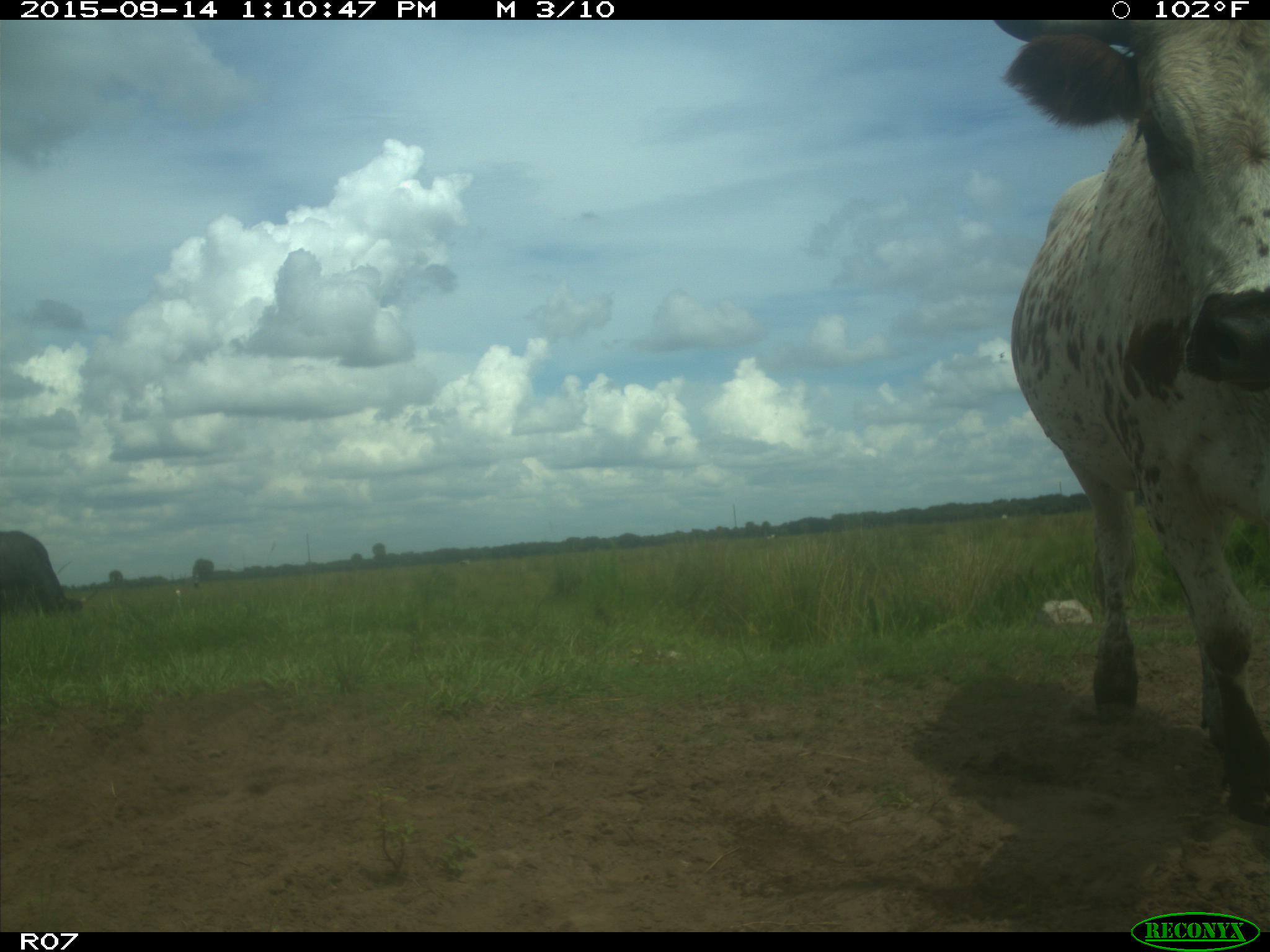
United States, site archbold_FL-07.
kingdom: Animalia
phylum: Chordata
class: Mammalia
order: Artiodactyla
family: Bovidae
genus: Bos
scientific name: Bos taurus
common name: domestic cow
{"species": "Bos taurus (domestic cow)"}